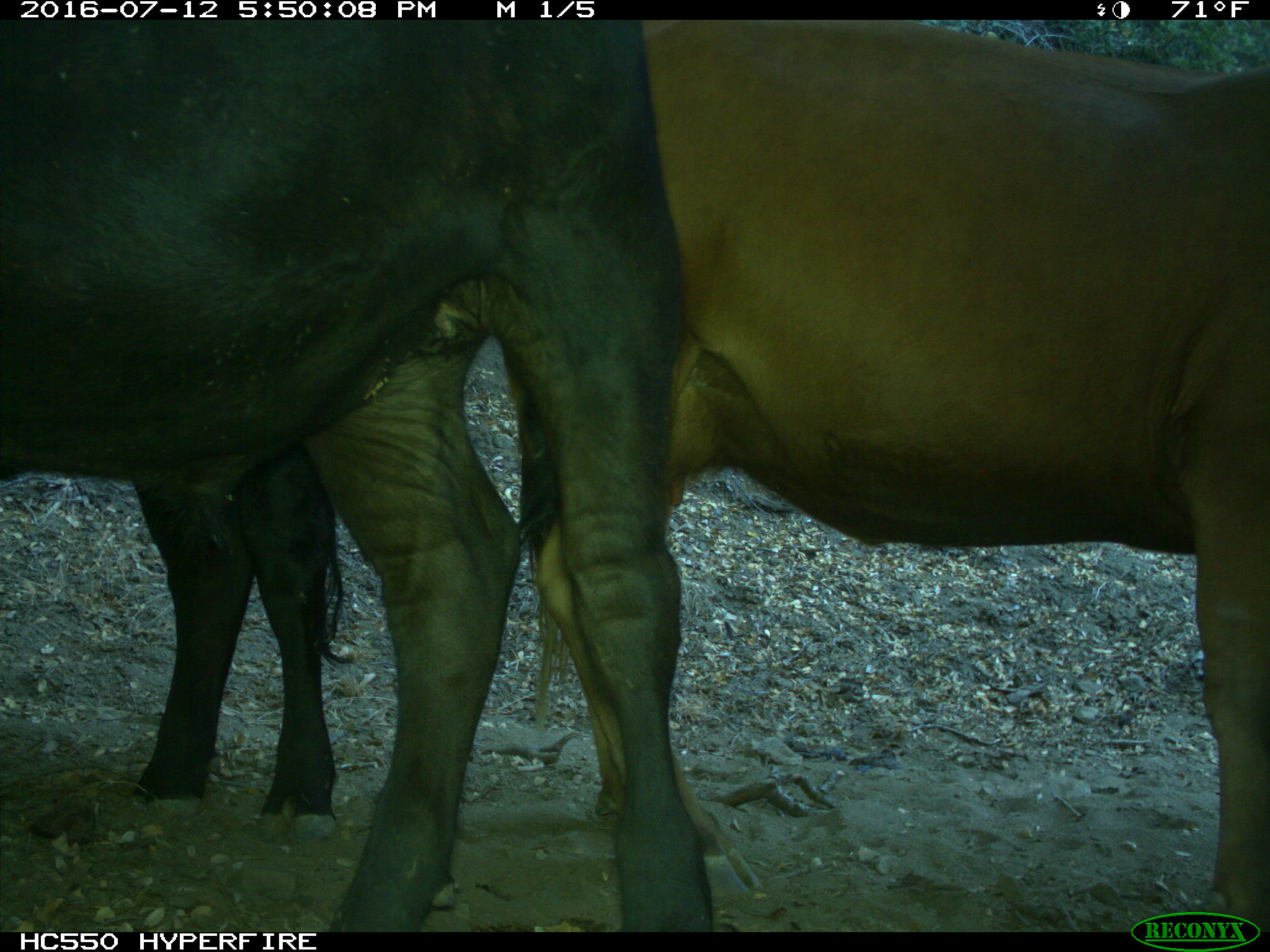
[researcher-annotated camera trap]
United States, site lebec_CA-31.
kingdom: Animalia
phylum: Chordata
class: Mammalia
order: Artiodactyla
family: Bovidae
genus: Bos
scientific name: Bos taurus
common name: domestic cow